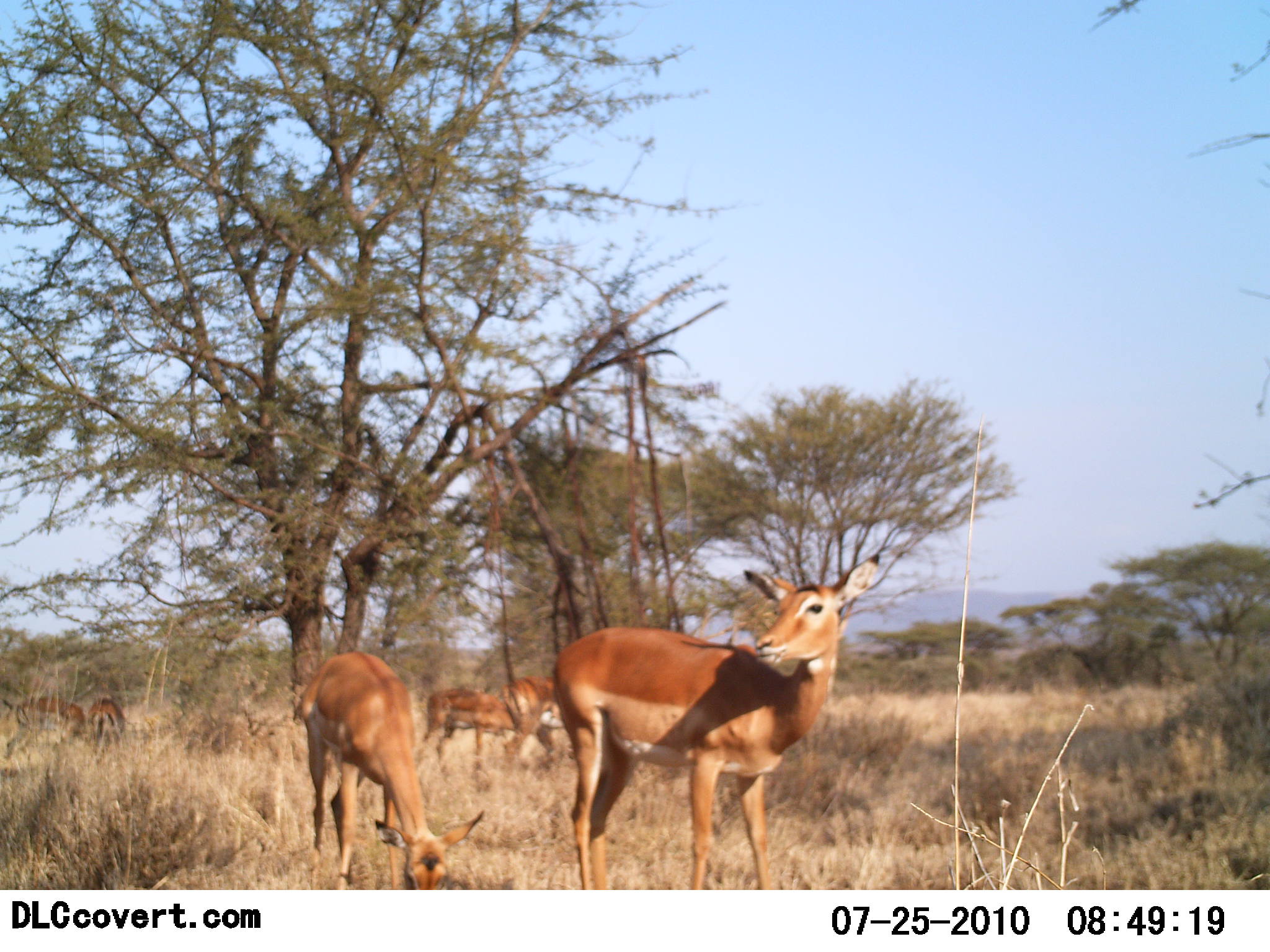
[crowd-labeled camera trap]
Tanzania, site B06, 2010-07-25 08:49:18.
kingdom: Animalia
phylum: Chordata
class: Mammalia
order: Artiodactyla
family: Bovidae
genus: Aepyceros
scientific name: Aepyceros melampus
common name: impala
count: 6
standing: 83%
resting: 8%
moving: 0%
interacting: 0%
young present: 17%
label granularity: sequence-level